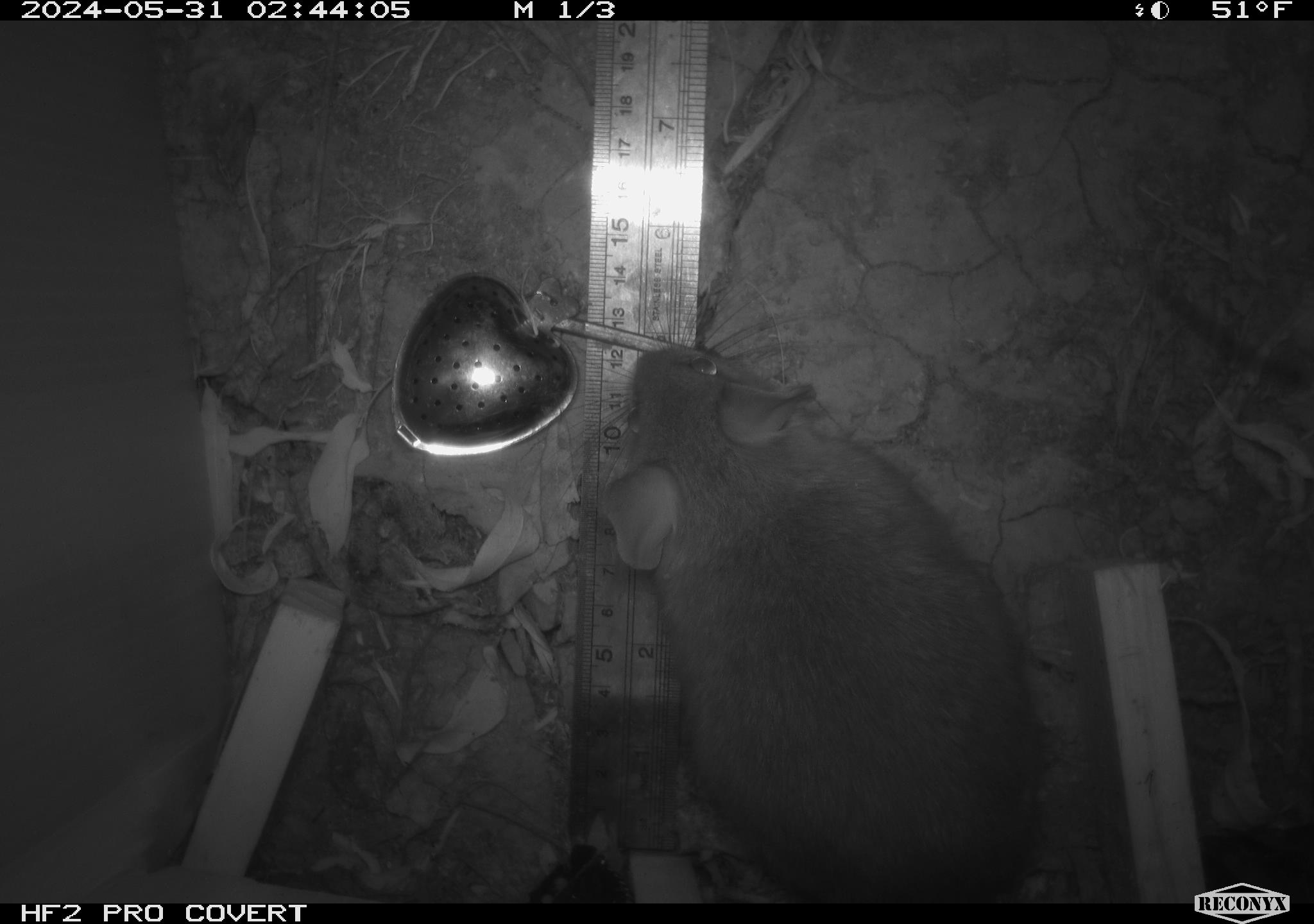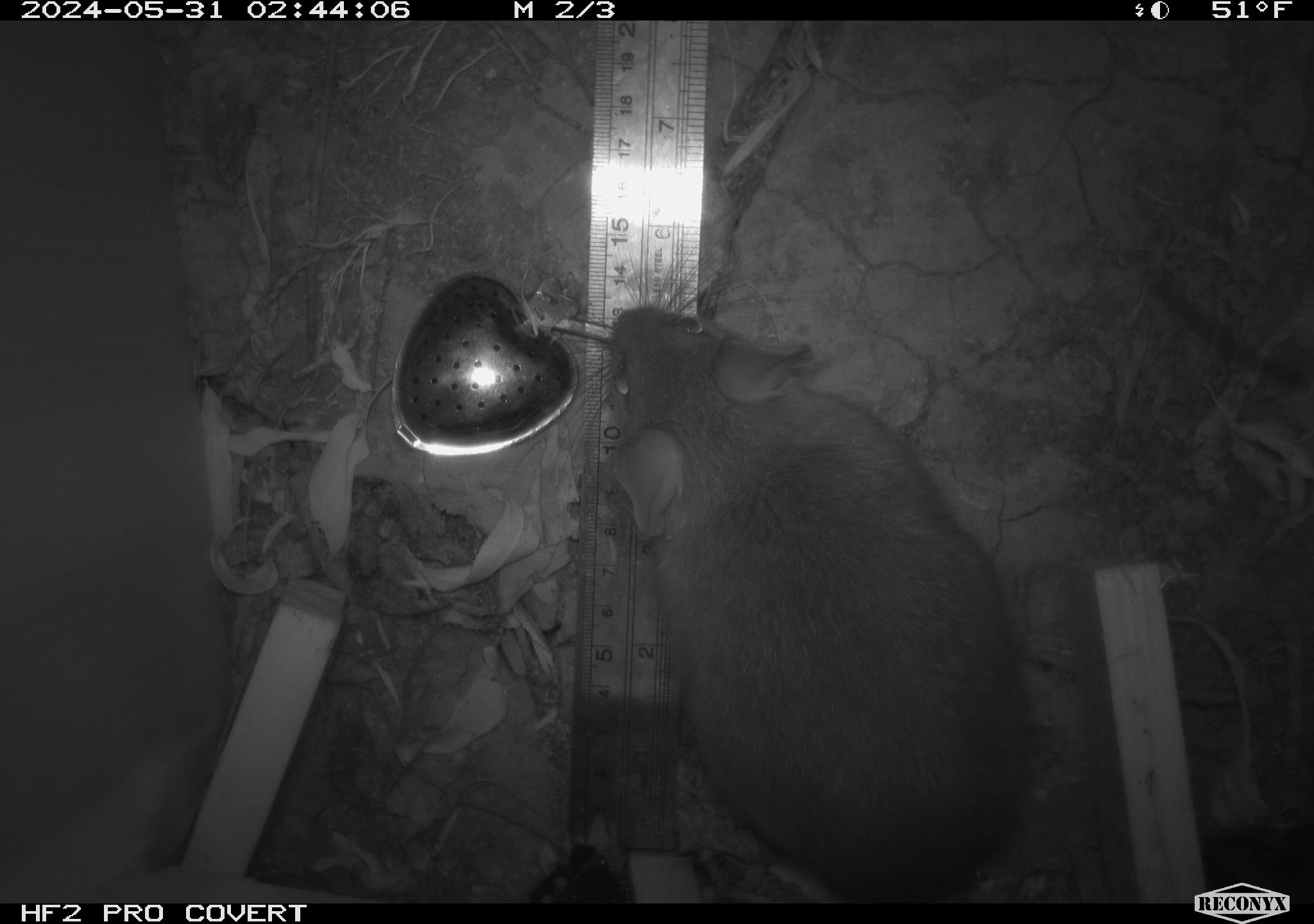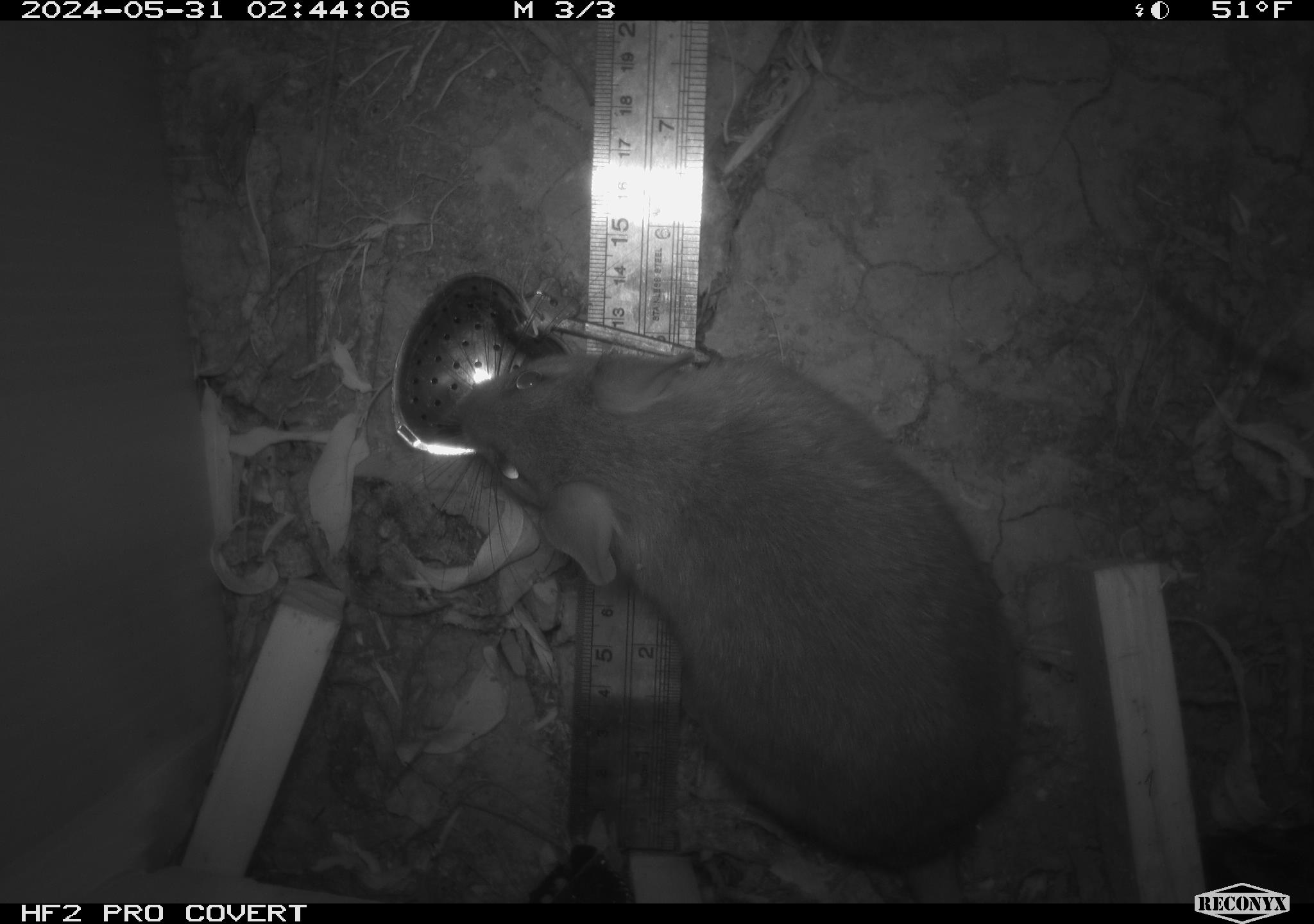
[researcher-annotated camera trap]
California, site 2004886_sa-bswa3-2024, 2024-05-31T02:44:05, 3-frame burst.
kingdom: Animalia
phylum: Chordata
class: Mammalia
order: Rodentia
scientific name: Rodentia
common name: woodrat or rat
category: woodrat or rat species